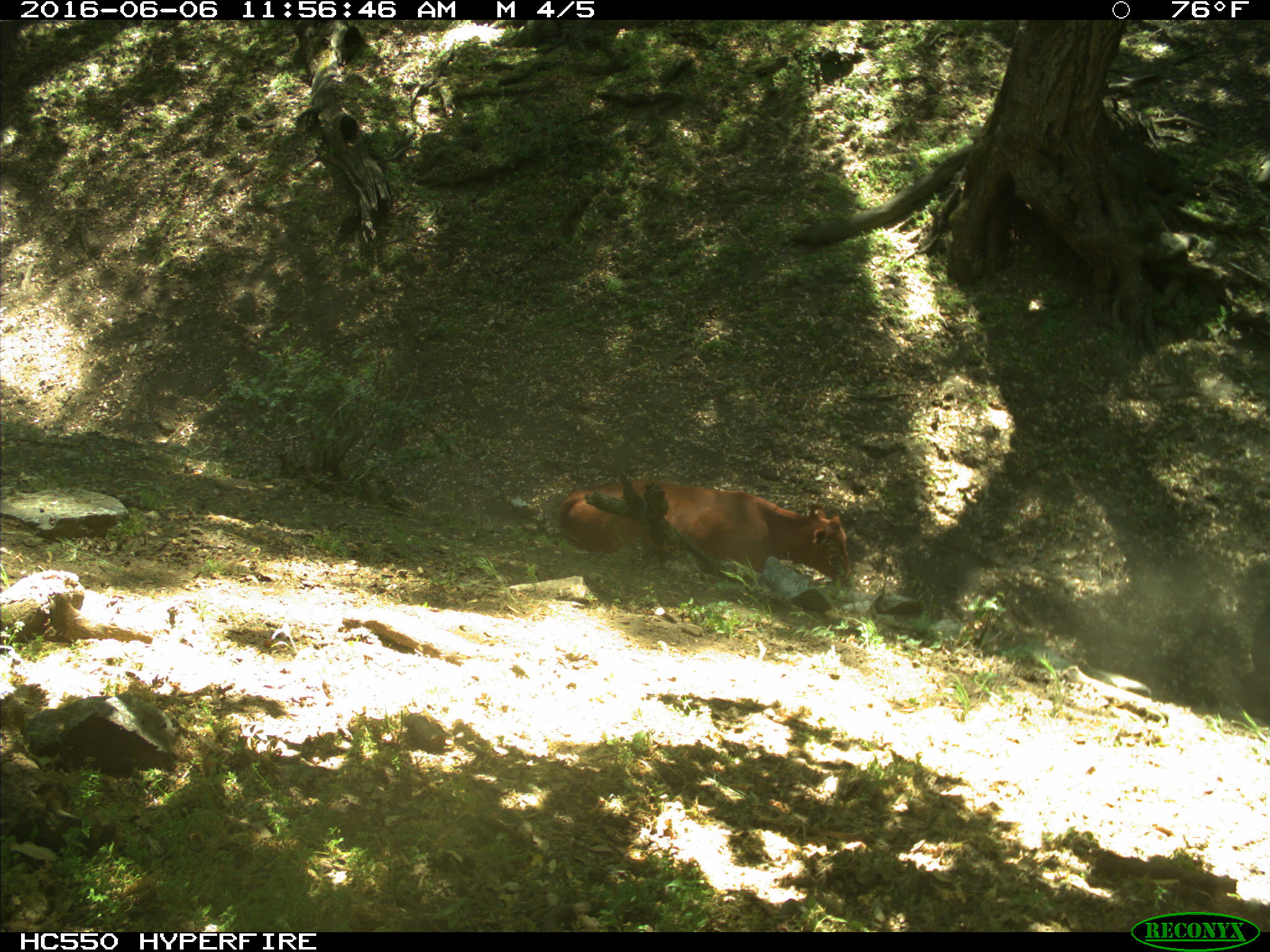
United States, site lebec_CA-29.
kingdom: Animalia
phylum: Chordata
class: Mammalia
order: Artiodactyla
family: Bovidae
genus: Bos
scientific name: Bos taurus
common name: domestic cow